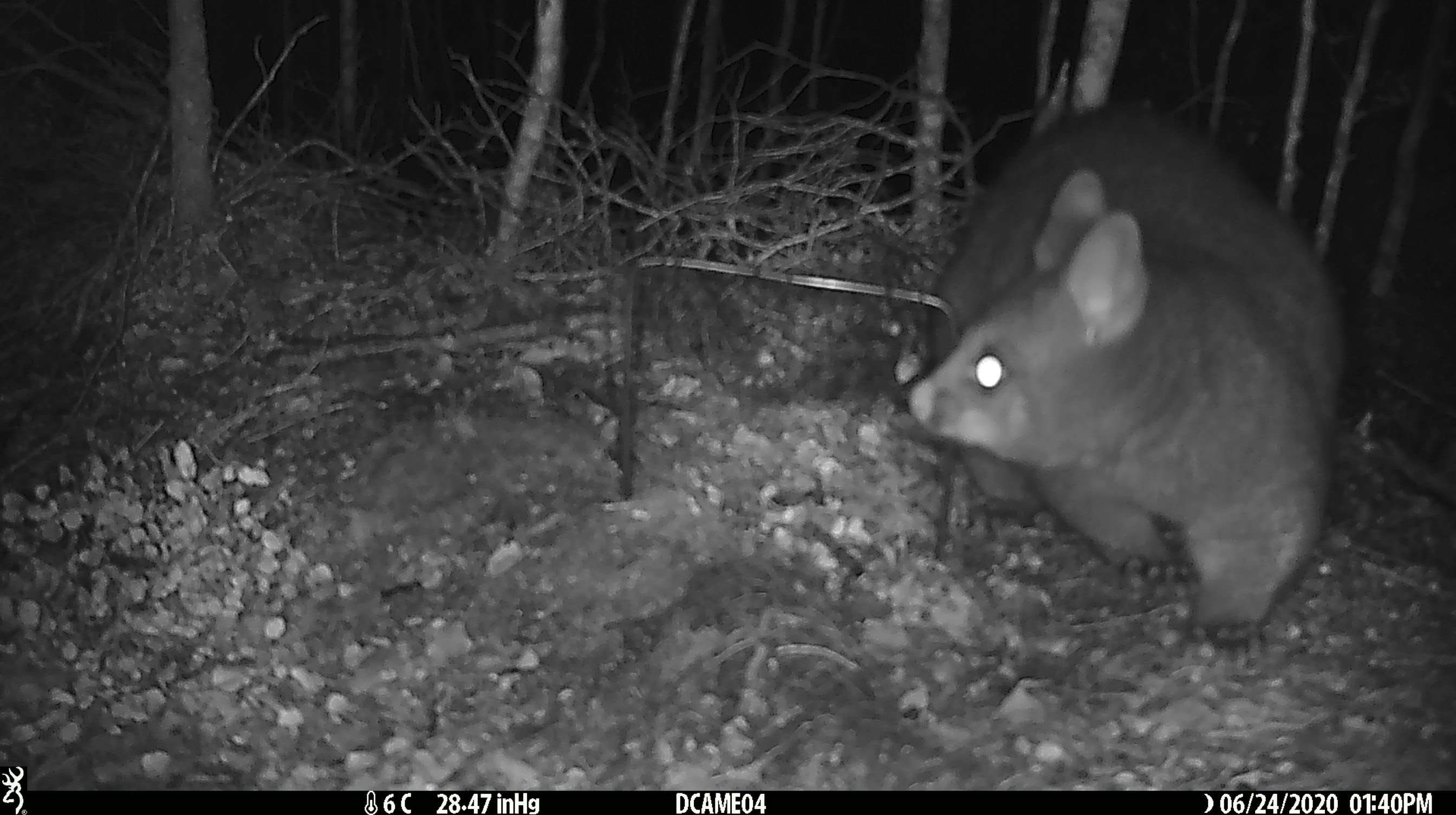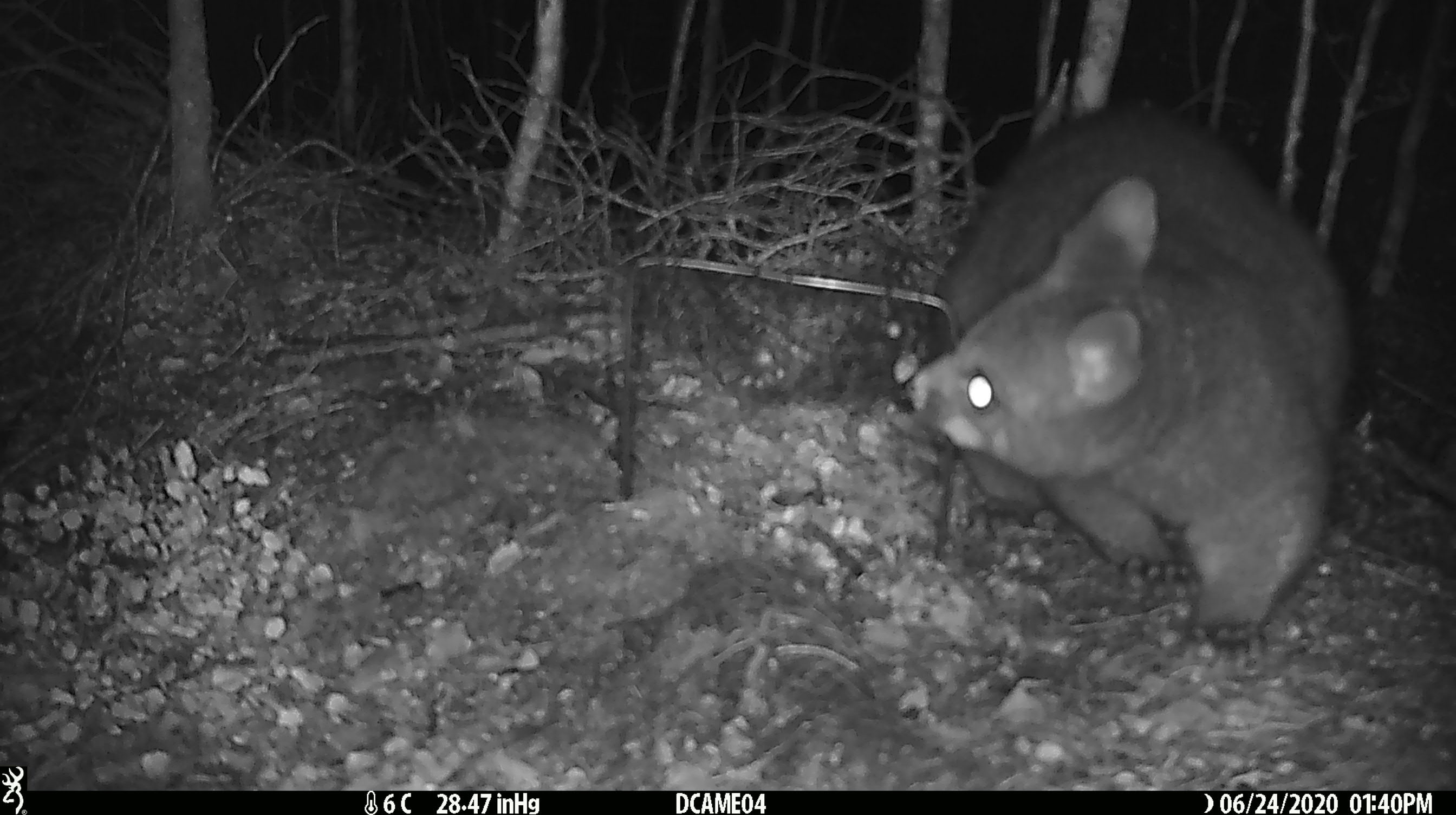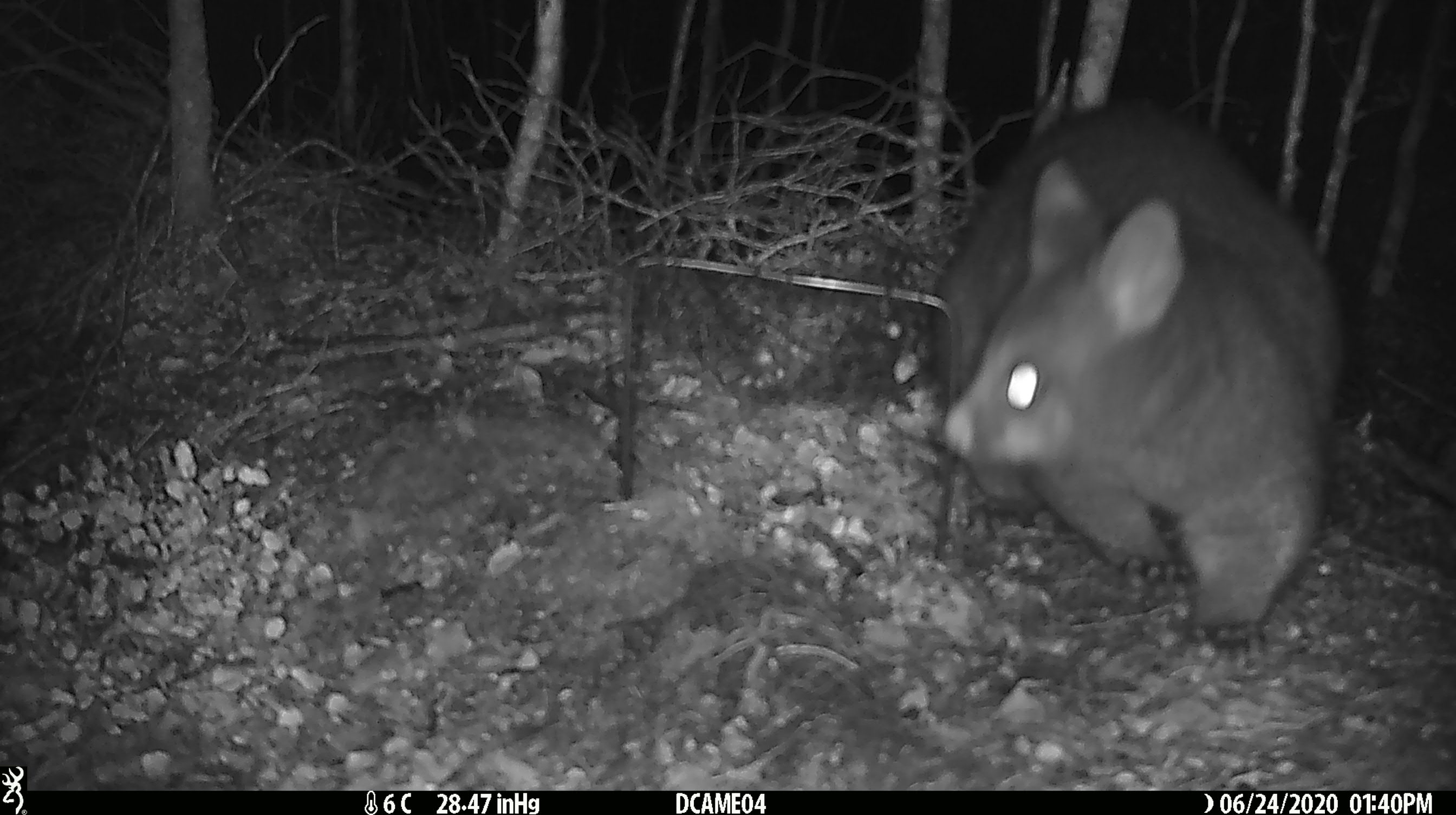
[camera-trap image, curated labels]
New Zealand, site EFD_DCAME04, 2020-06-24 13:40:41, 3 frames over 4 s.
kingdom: Animalia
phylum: Chordata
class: Mammalia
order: Diprotodontia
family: Phalangeridae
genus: Trichosurus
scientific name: Trichosurus vulpecula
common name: common brushtail possum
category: possum